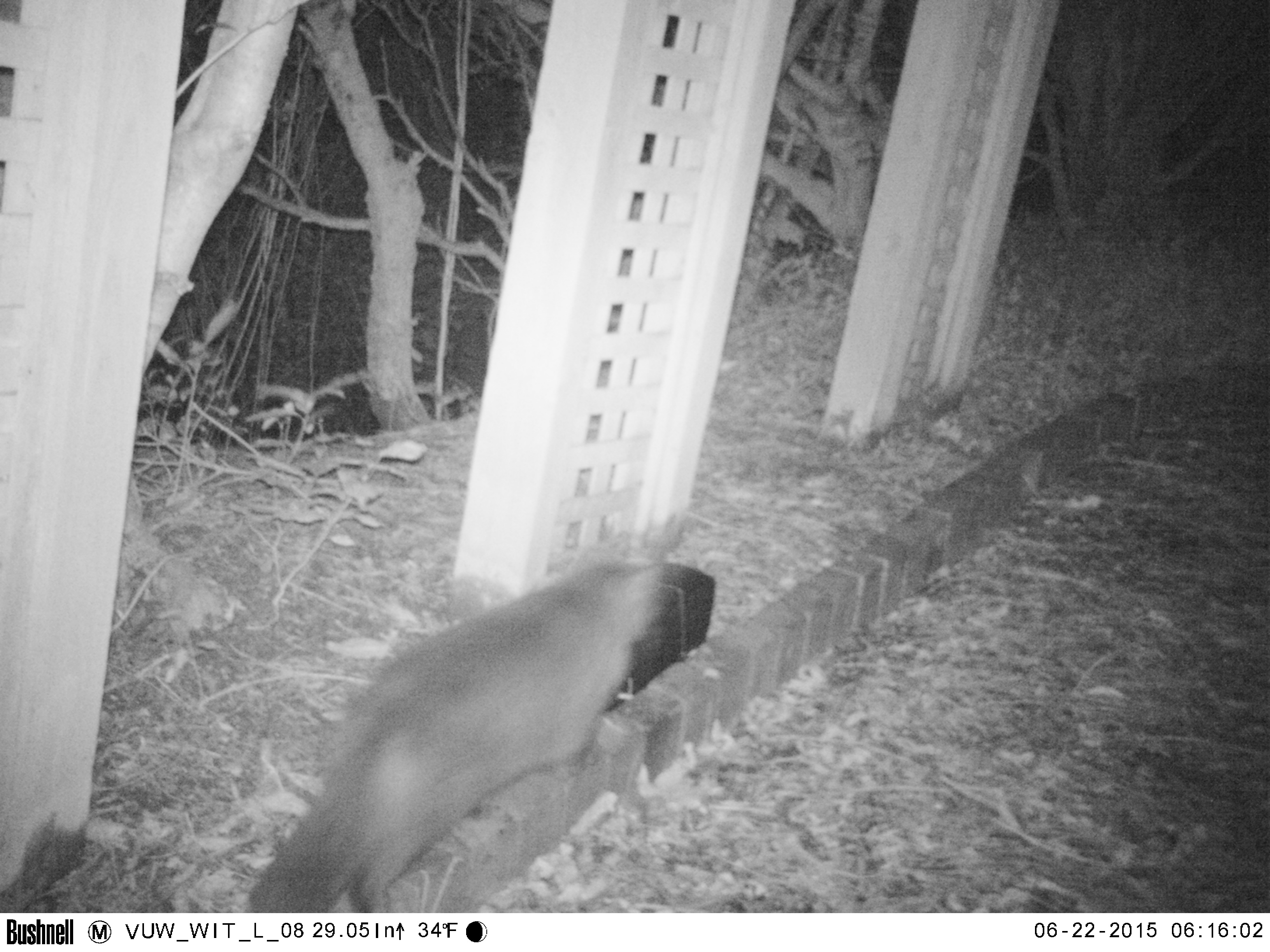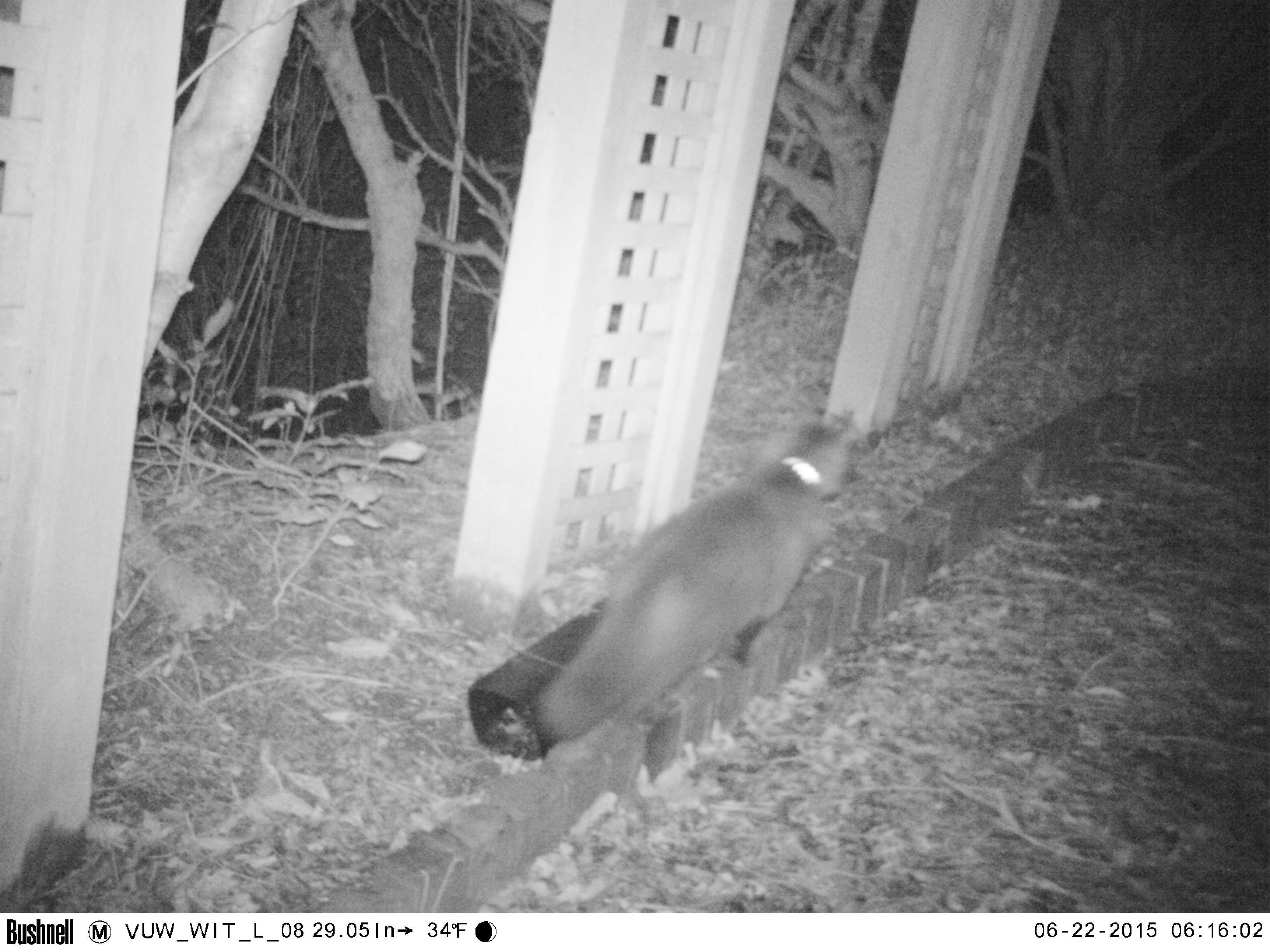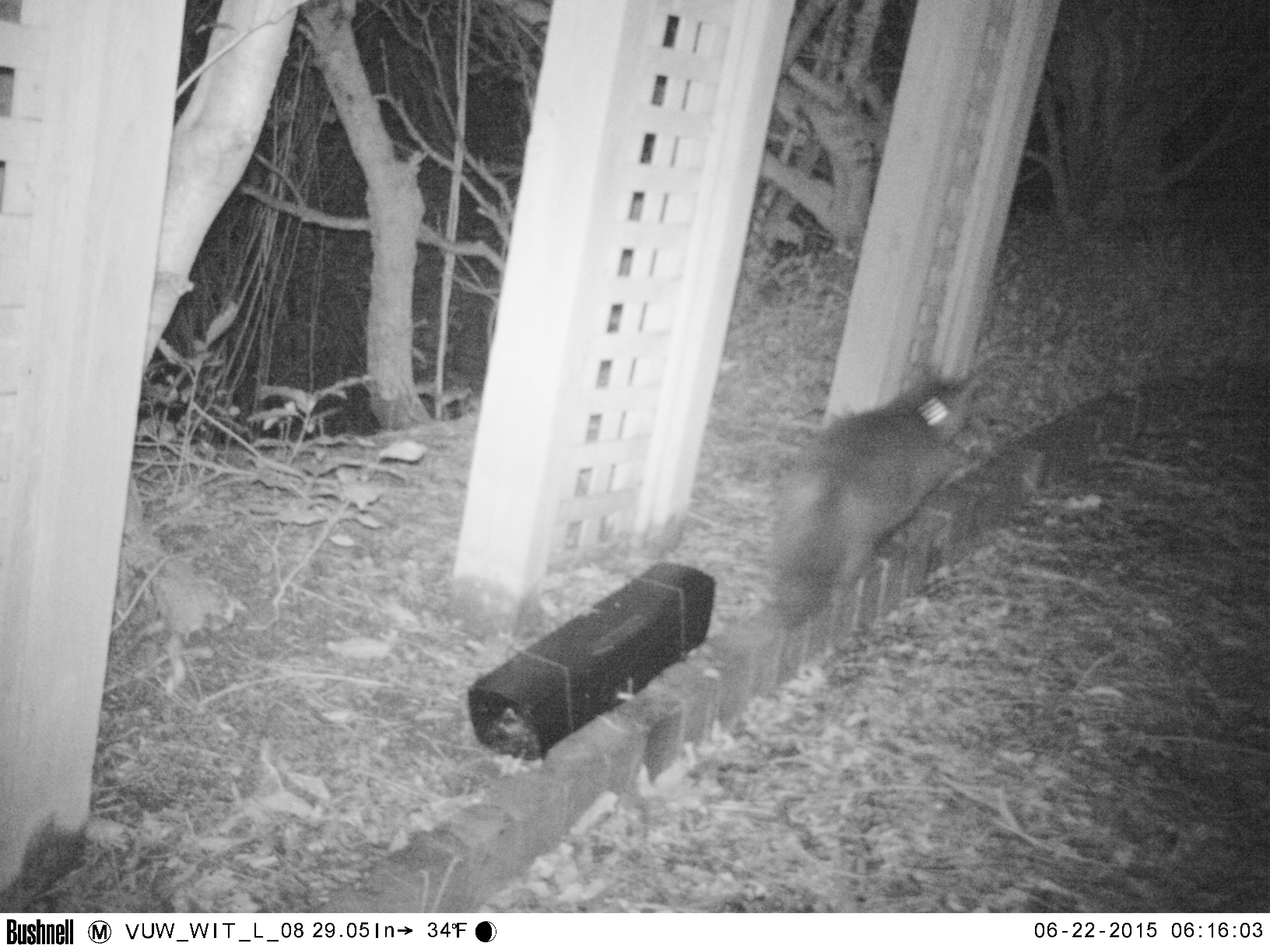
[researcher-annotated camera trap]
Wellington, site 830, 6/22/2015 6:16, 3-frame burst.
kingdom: Animalia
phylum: Chordata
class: Mammalia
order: Carnivora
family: Felidae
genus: Felis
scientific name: Felis catus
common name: cat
Cat (Felis catus).